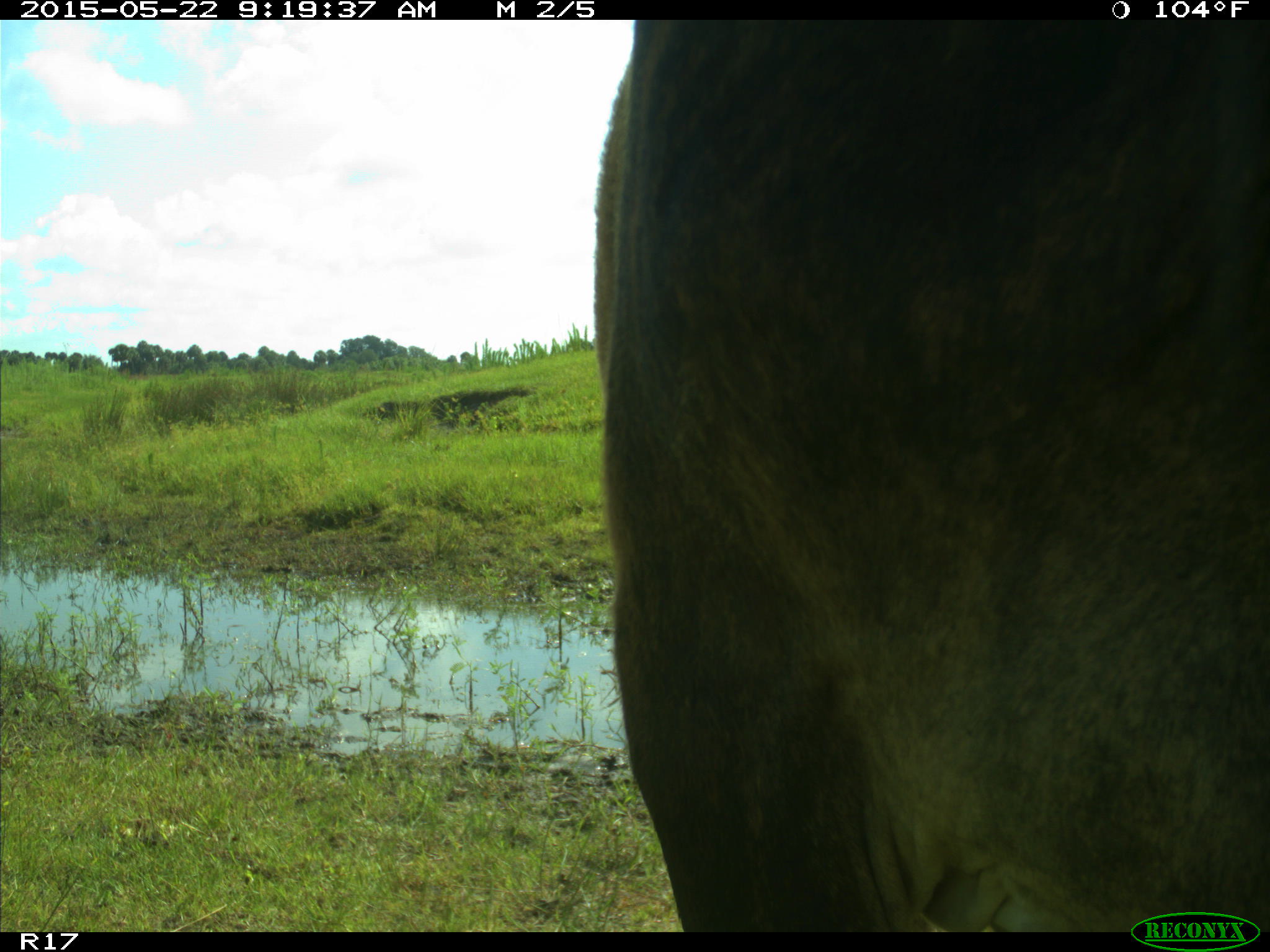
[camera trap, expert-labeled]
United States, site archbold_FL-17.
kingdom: Animalia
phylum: Chordata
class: Mammalia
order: Artiodactyla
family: Bovidae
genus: Bos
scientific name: Bos taurus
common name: domestic cow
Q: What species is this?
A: Bos taurus (domestic cow).